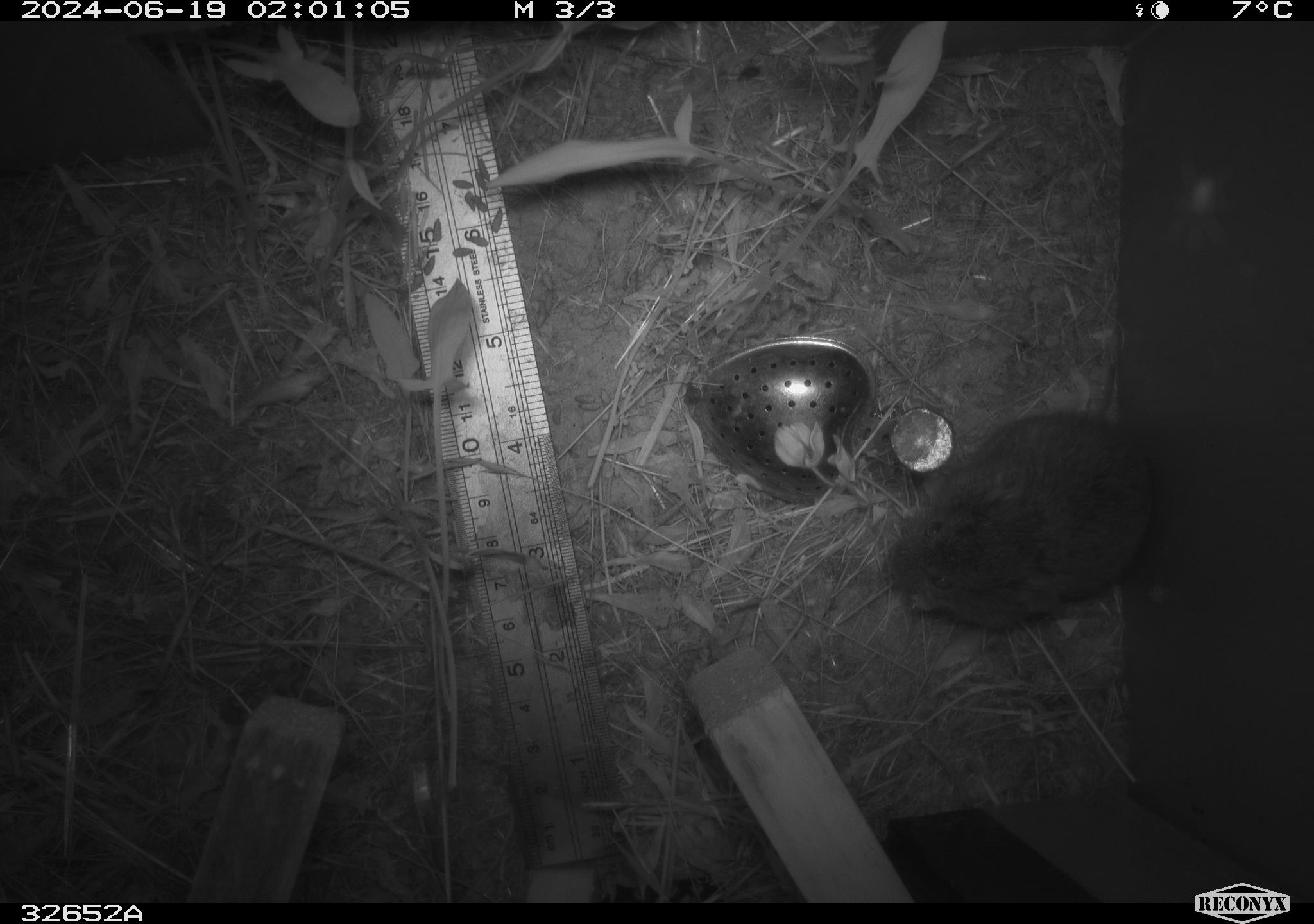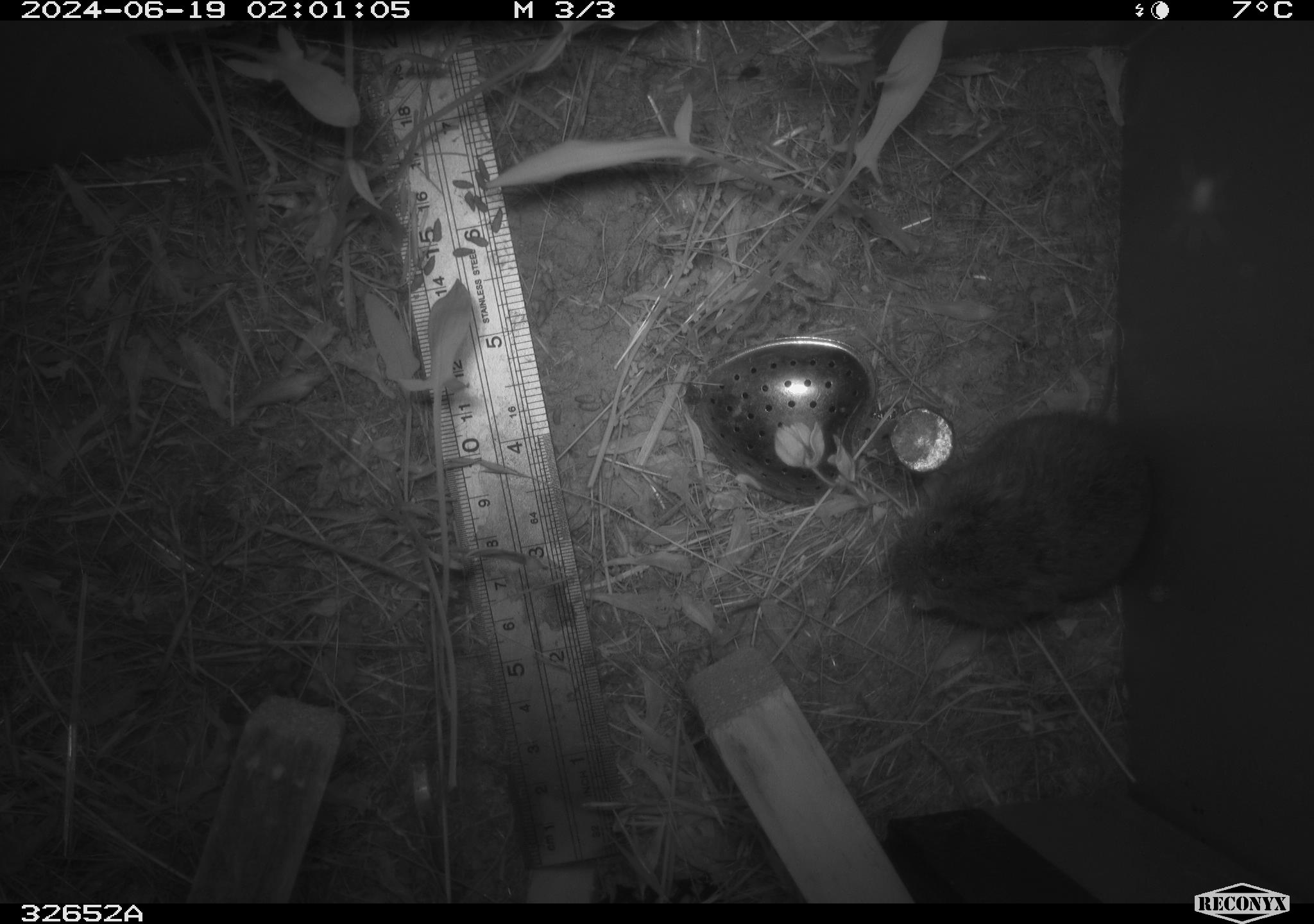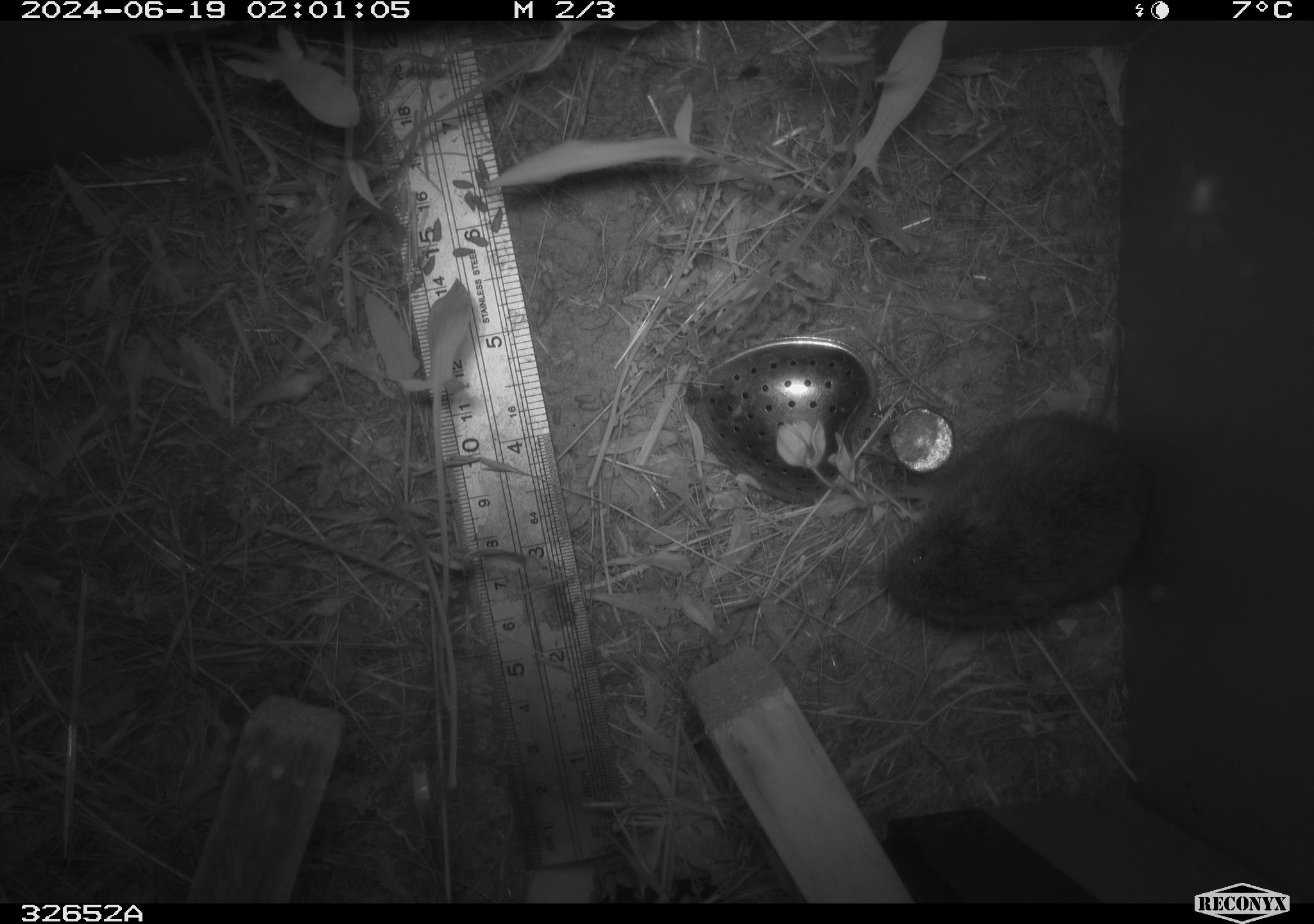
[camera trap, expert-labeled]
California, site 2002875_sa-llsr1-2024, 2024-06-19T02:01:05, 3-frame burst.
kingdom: Animalia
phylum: Chordata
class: Mammalia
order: Rodentia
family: Cricetidae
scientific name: Arvicolinae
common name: voles, lemmings, and muskrats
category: arvicolinae subfamily